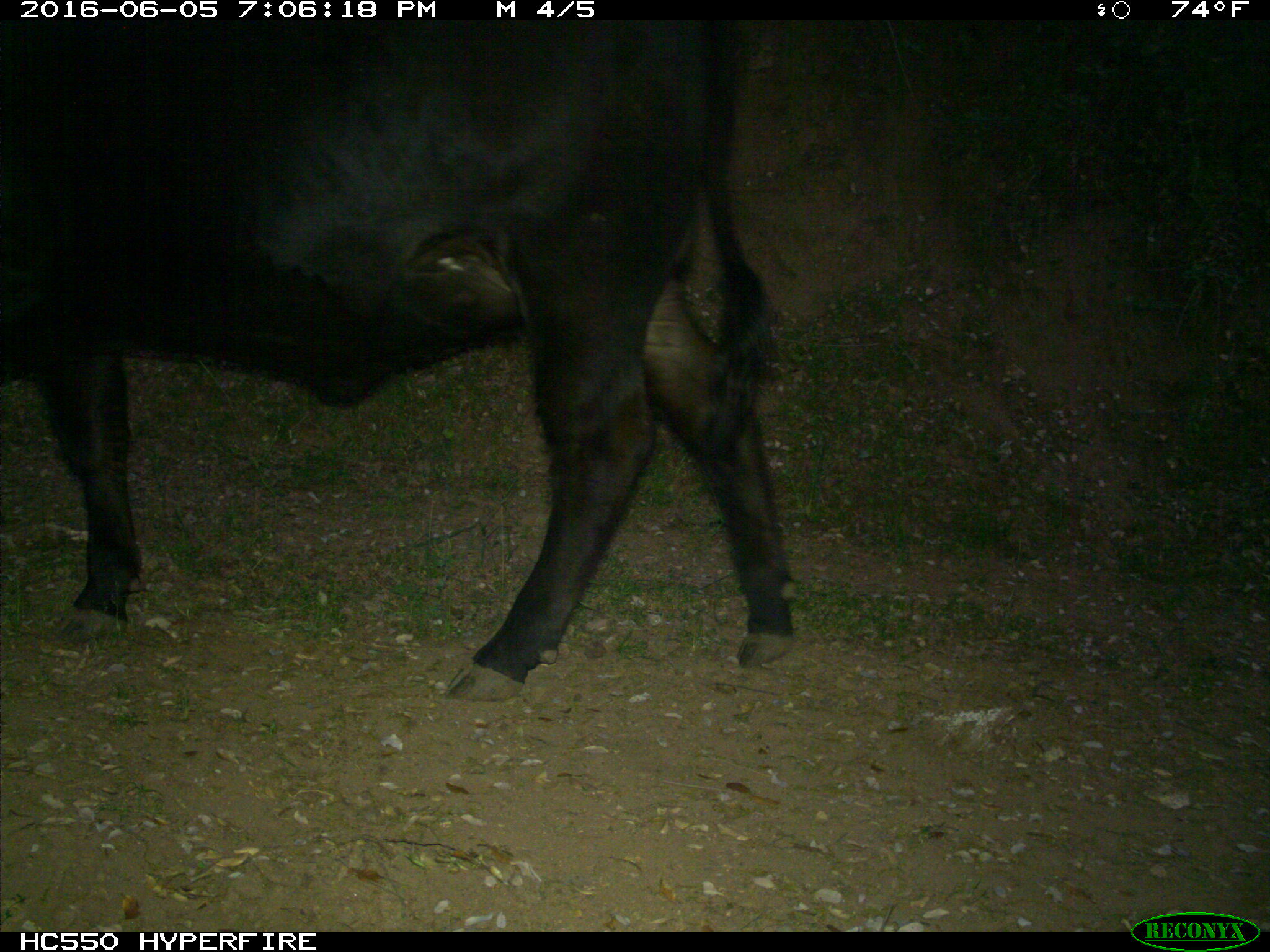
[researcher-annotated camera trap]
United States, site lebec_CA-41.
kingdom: Animalia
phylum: Chordata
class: Mammalia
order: Artiodactyla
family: Bovidae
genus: Bos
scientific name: Bos taurus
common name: domestic cow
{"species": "Bos taurus (domestic cow)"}